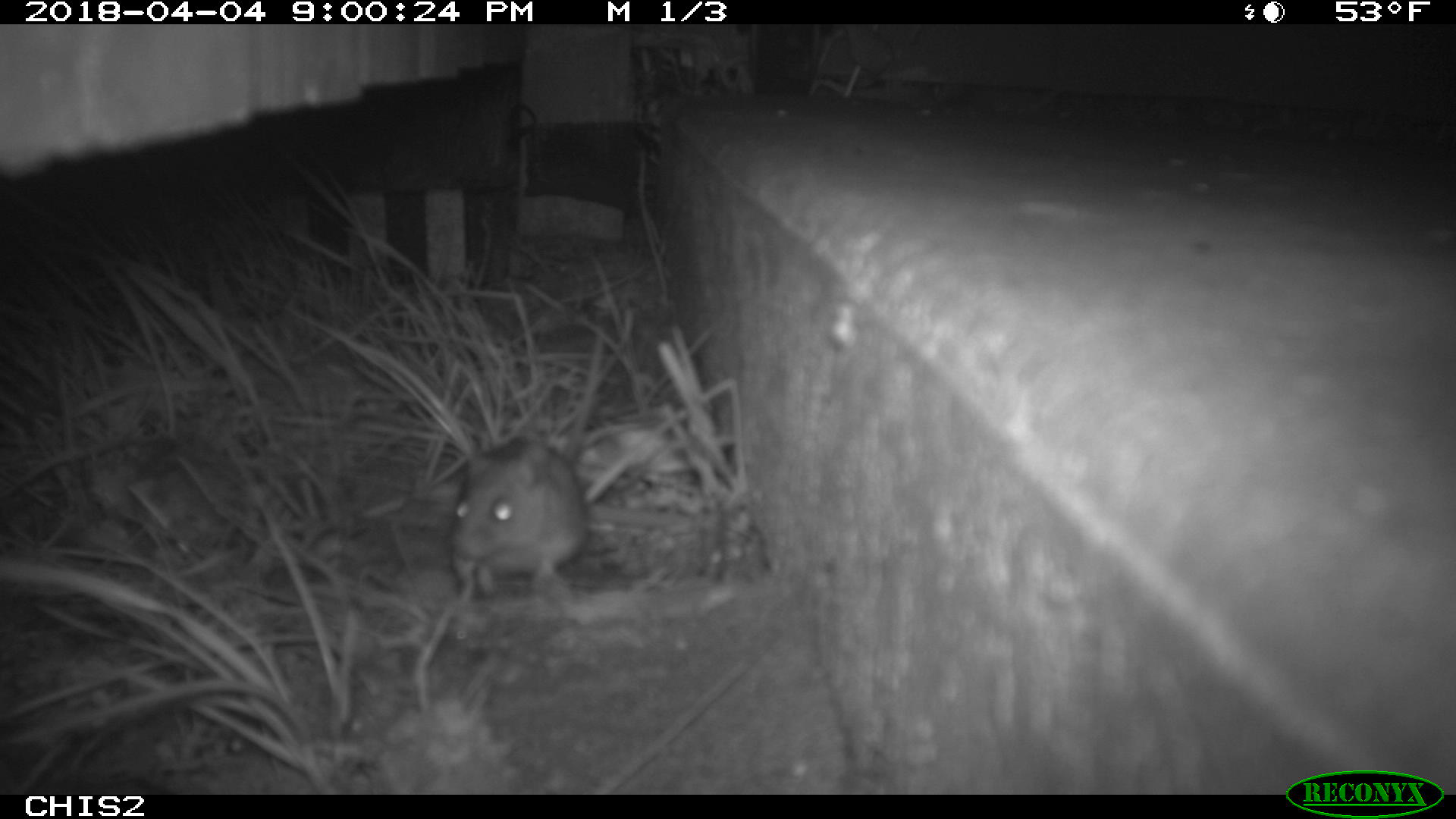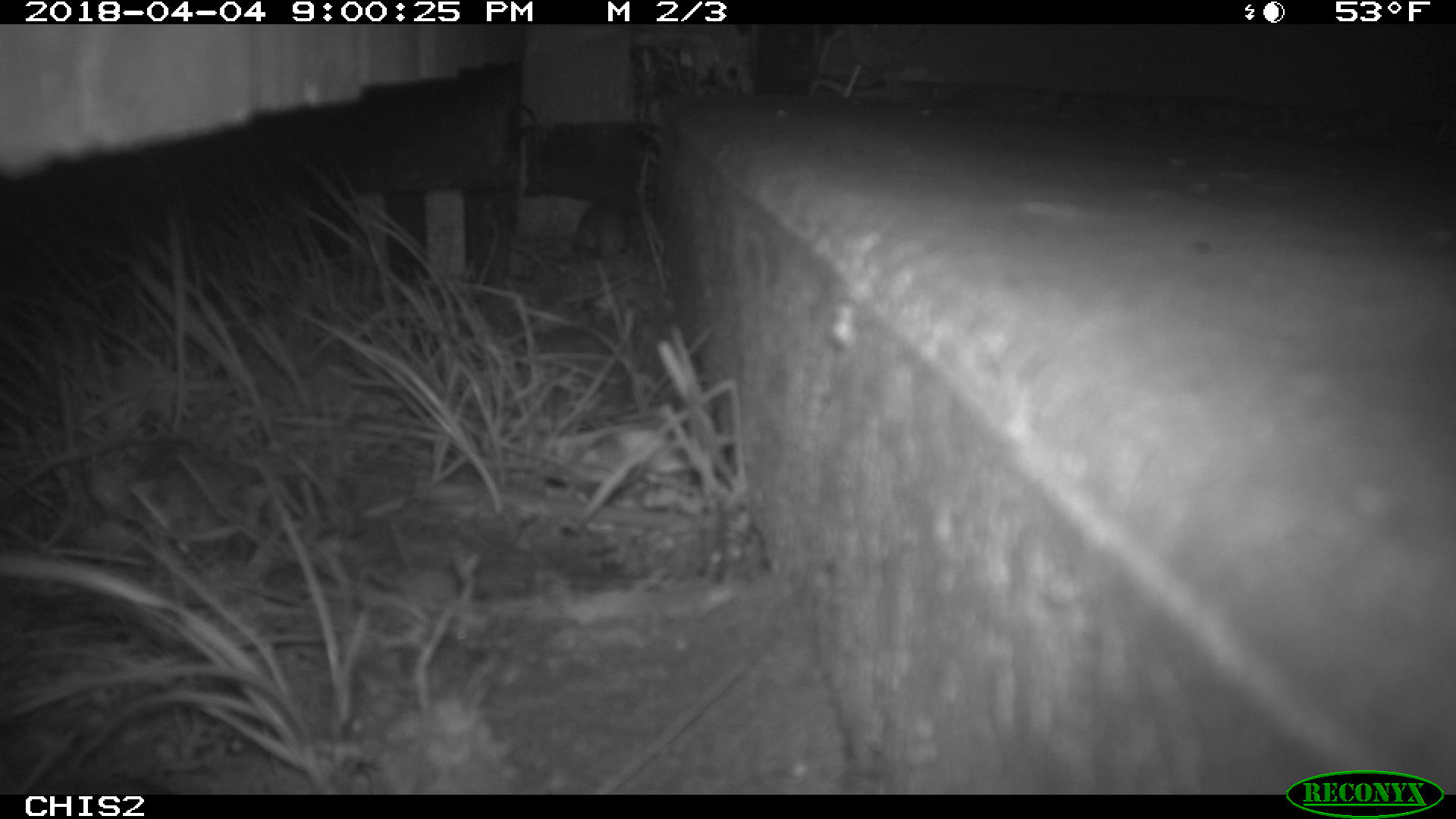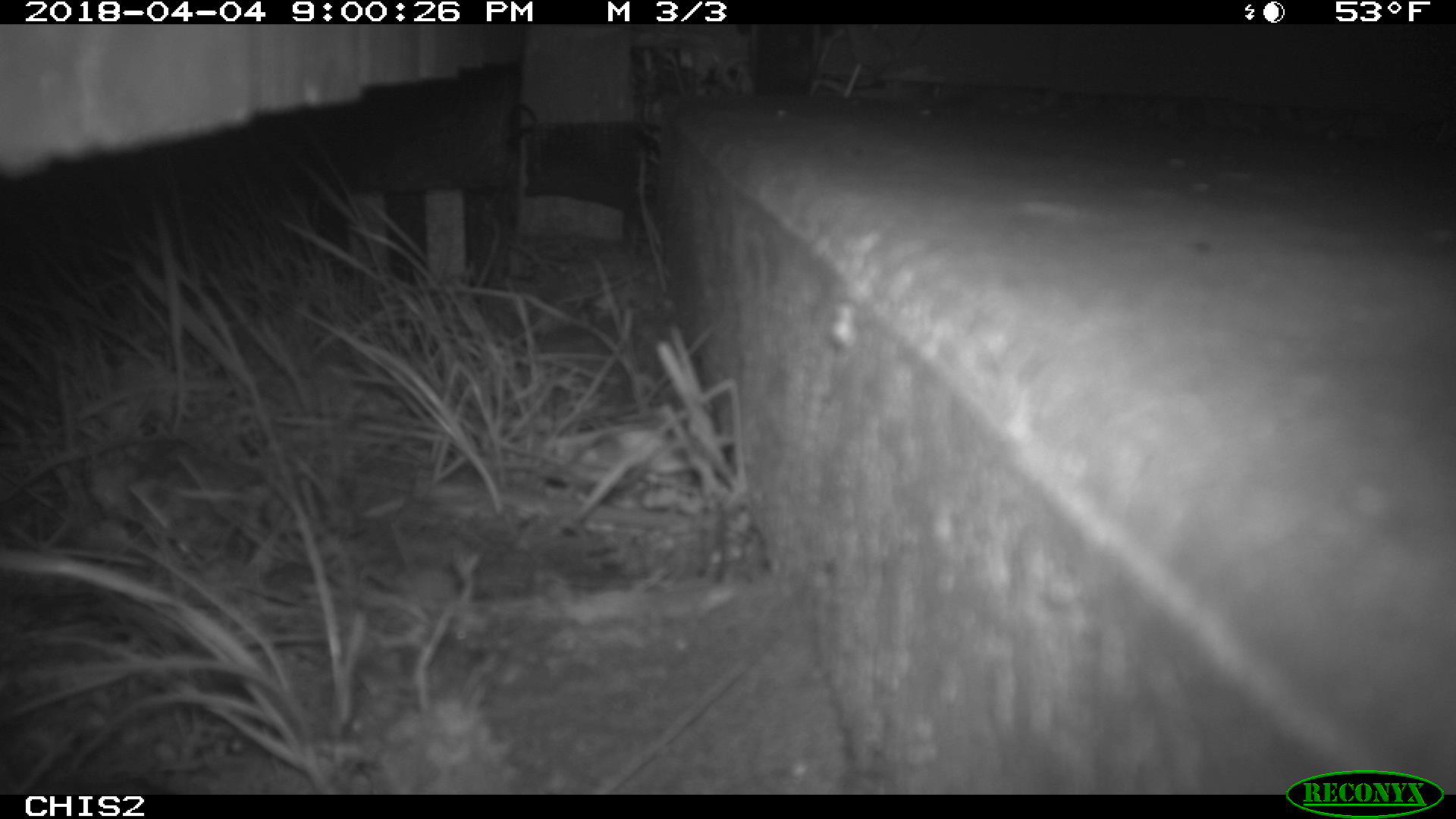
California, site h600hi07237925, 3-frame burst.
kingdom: Animalia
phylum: Chordata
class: Mammalia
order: Rodentia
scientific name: Rodentia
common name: rodent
Rodent (Rodentia).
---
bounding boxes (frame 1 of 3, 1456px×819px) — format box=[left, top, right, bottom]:
rodent: box=[447, 337, 604, 604]